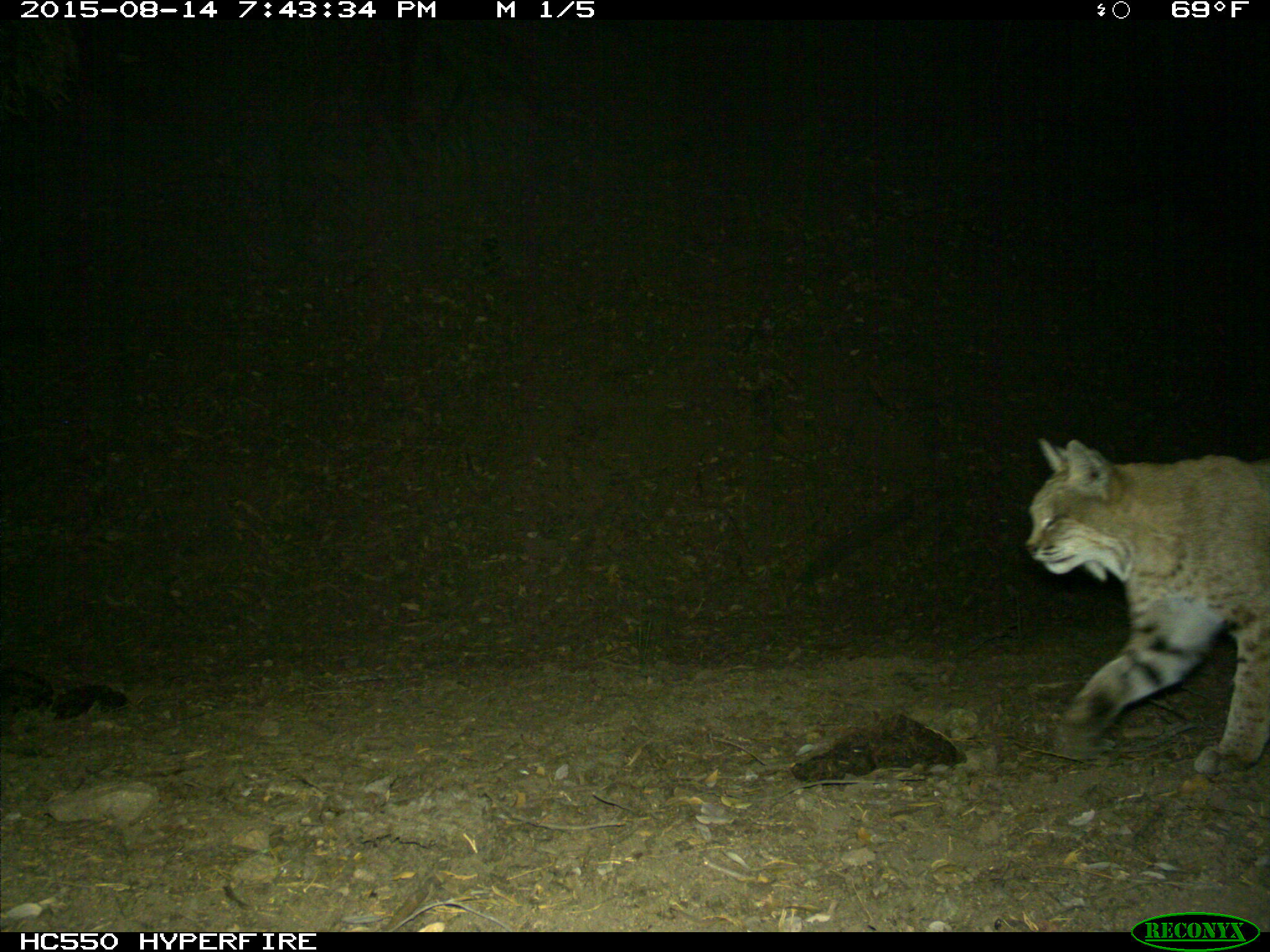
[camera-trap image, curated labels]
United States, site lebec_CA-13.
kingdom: Animalia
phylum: Chordata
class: Mammalia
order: Carnivora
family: Felidae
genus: Lynx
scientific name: Lynx rufus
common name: bobcat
Lynx rufus (bobcat).